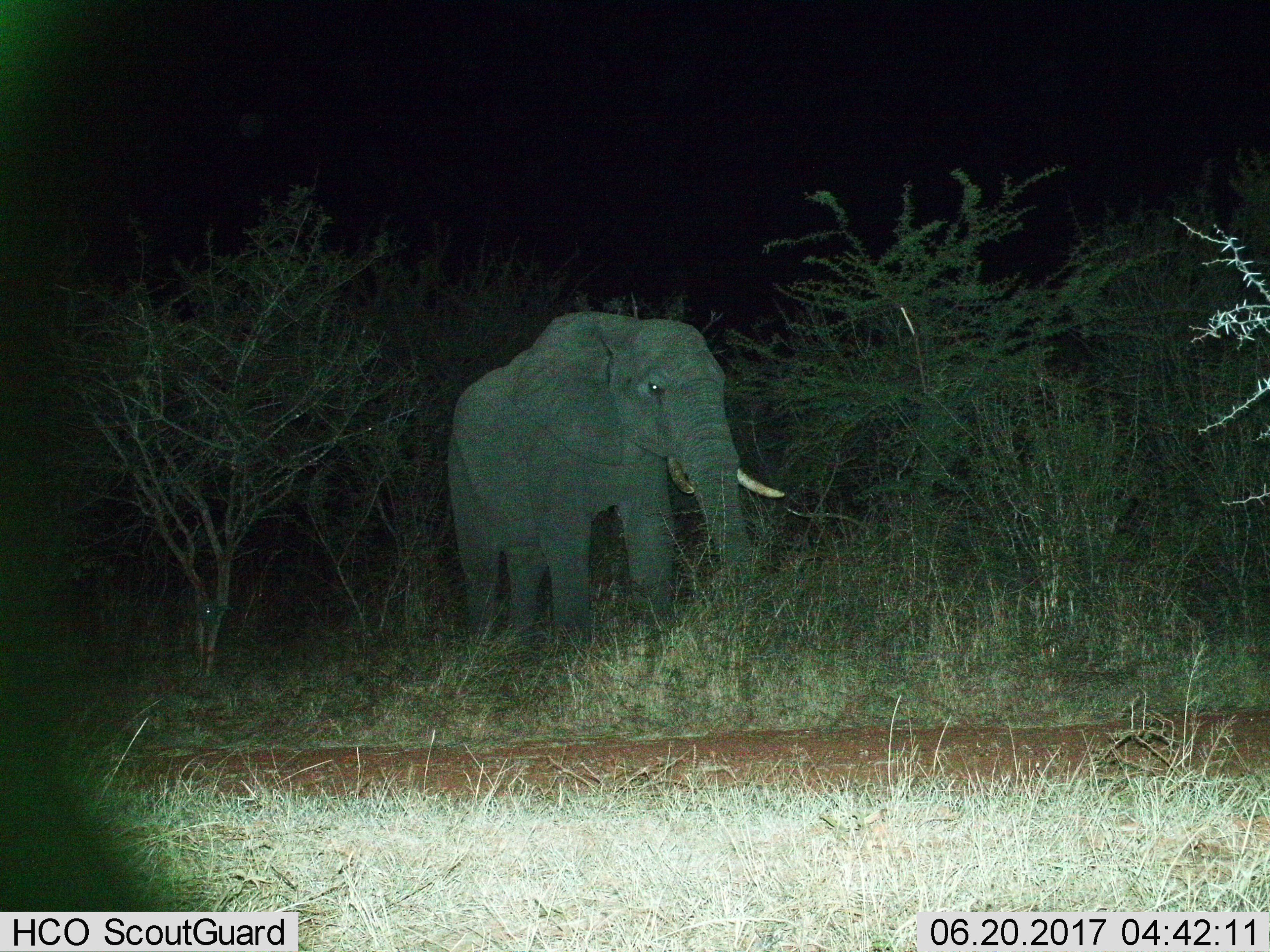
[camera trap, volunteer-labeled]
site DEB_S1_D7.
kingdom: Animalia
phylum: Chordata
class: Mammalia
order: Proboscidea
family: Elephantidae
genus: Loxodonta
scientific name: Loxodonta africana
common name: african bush elephant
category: elephant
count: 1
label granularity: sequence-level